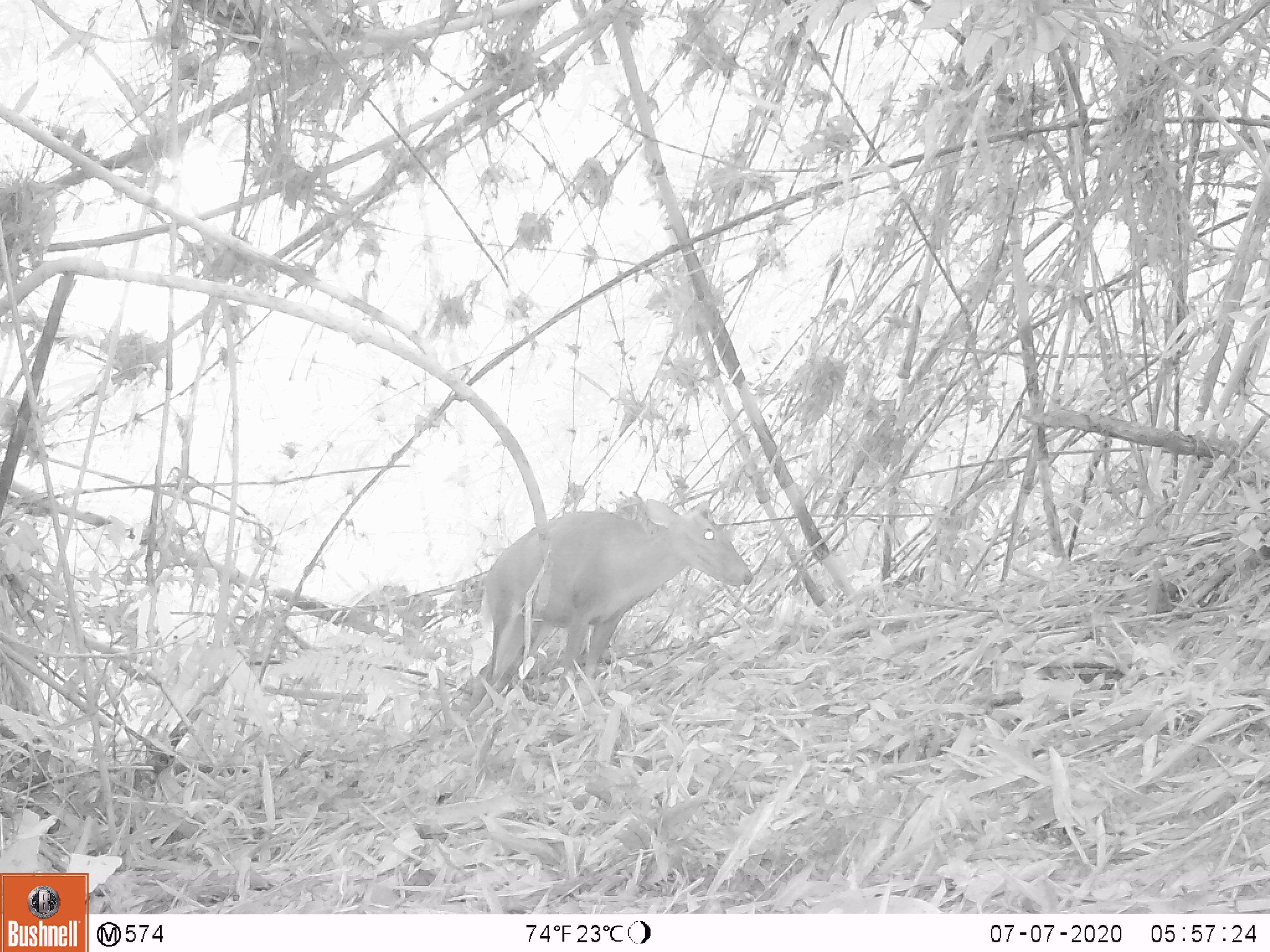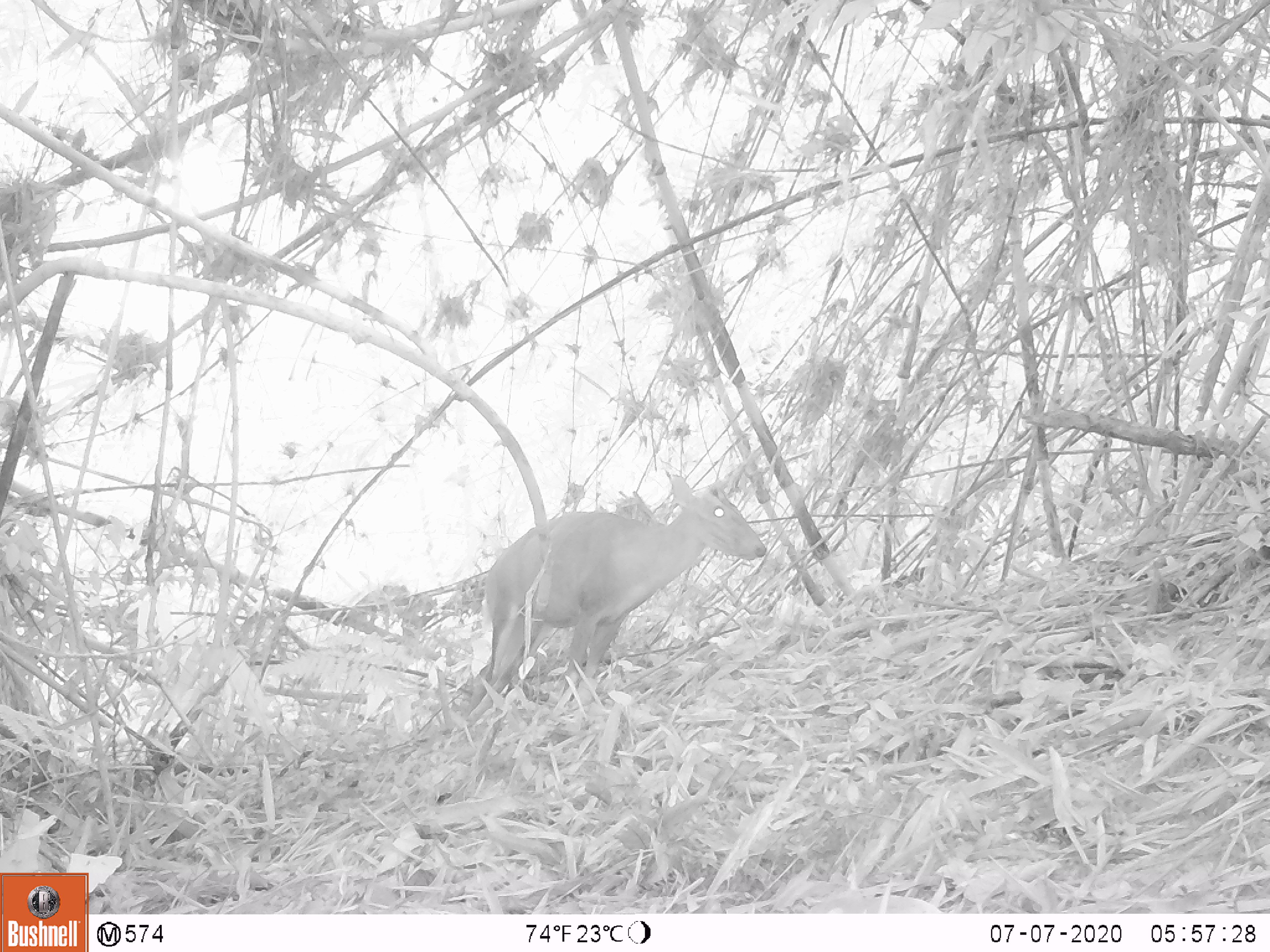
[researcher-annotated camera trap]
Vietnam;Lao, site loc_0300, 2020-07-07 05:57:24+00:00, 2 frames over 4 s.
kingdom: Animalia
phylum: Chordata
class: Mammalia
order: Artiodactyla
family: Cervidae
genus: Muntiacus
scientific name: Muntiacus rooseveltorum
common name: roosevelt's muntjac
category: roosevelts muntjac group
Roosevelts muntjac group (roosevelt's muntjac) (Muntiacus rooseveltorum). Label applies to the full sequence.